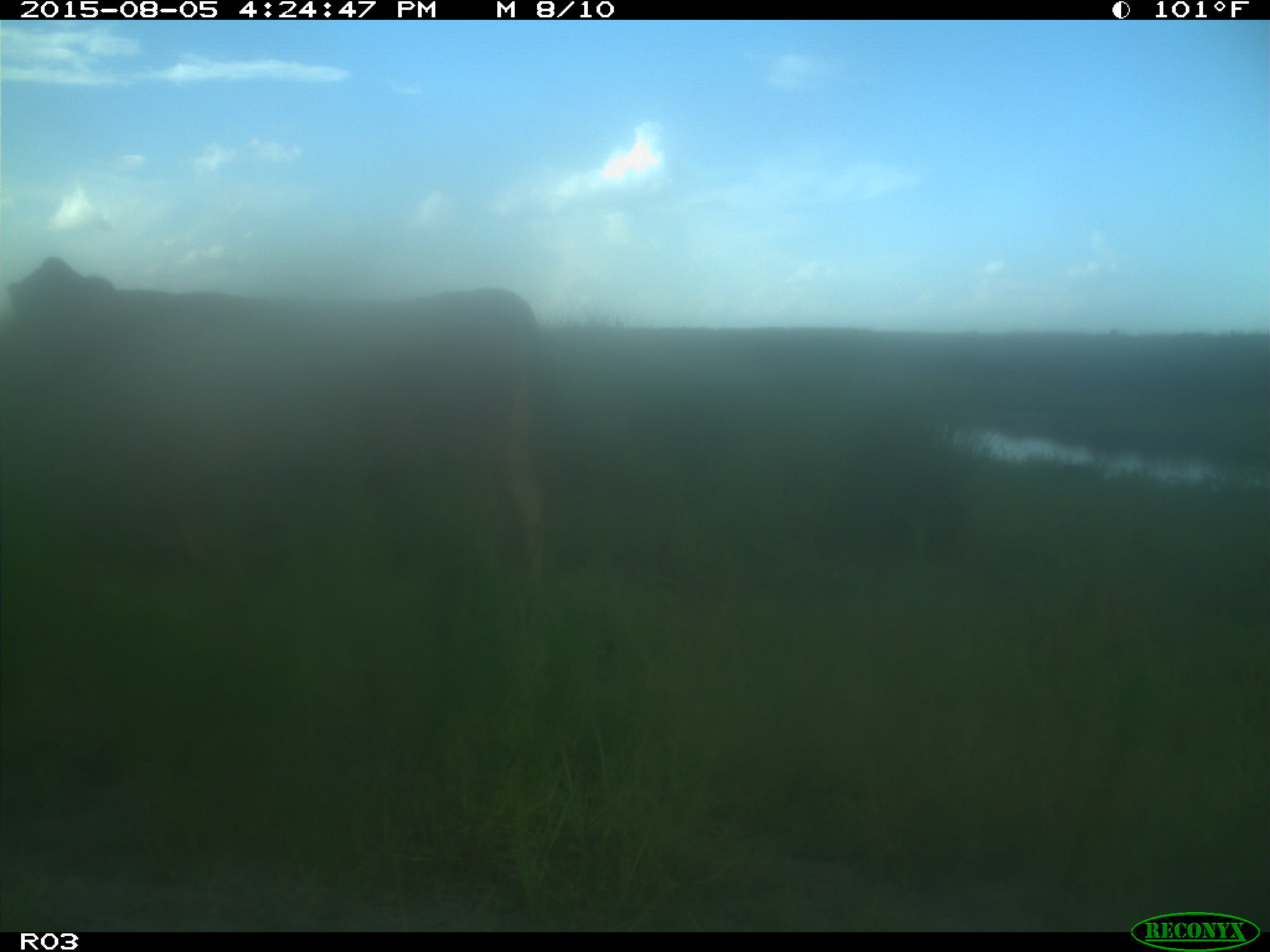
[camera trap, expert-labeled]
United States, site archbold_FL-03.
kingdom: Animalia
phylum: Chordata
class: Mammalia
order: Artiodactyla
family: Bovidae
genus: Bos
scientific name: Bos taurus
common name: domestic cow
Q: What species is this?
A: Bos taurus (domestic cow).